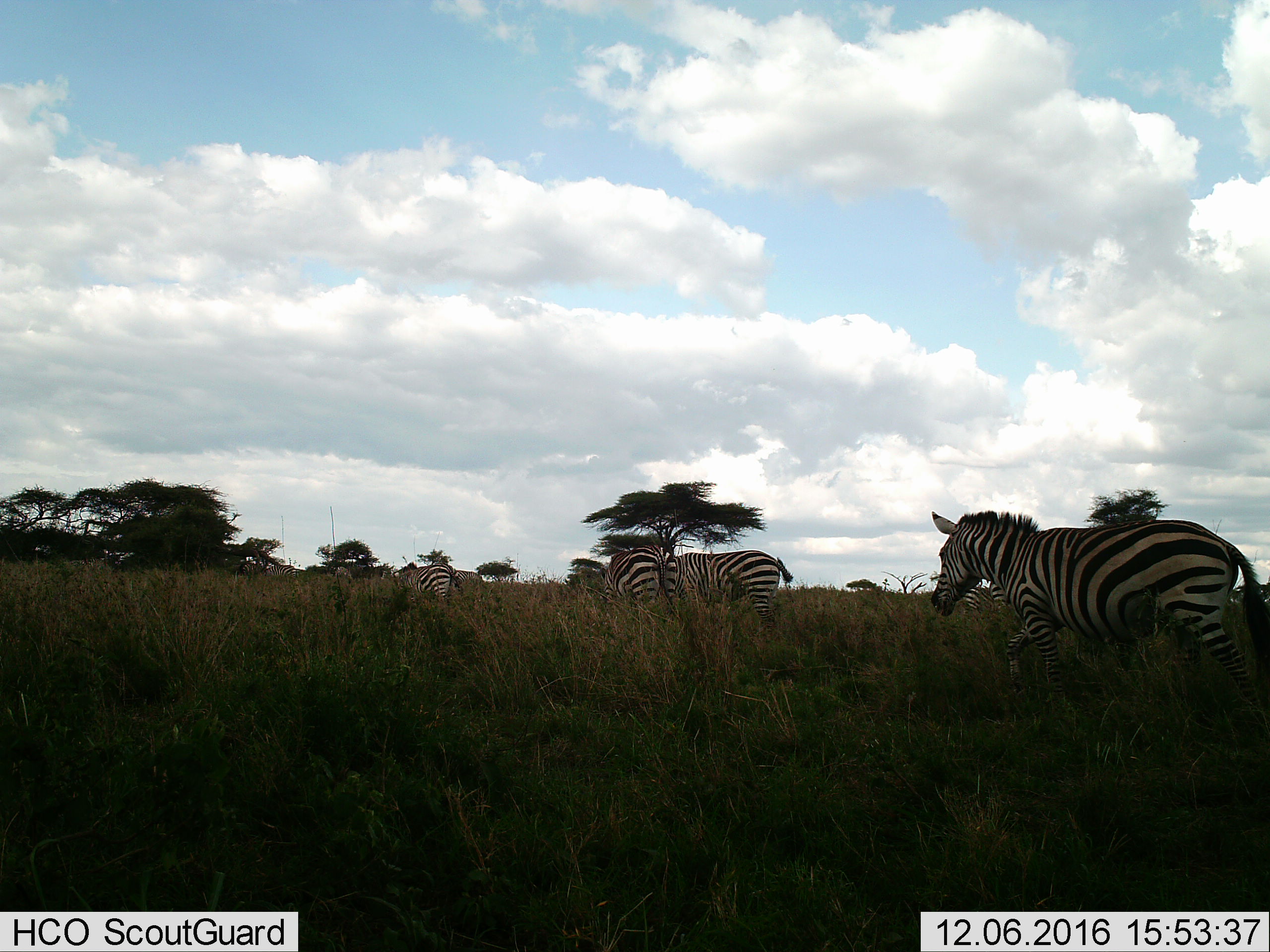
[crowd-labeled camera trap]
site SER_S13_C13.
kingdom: Animalia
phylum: Chordata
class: Mammalia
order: Perissodactyla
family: Equidae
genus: Equus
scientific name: Equus quagga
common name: plains zebra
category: zebraplains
Zebraplains (plains zebra) (Equus quagga), count 4. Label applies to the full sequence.